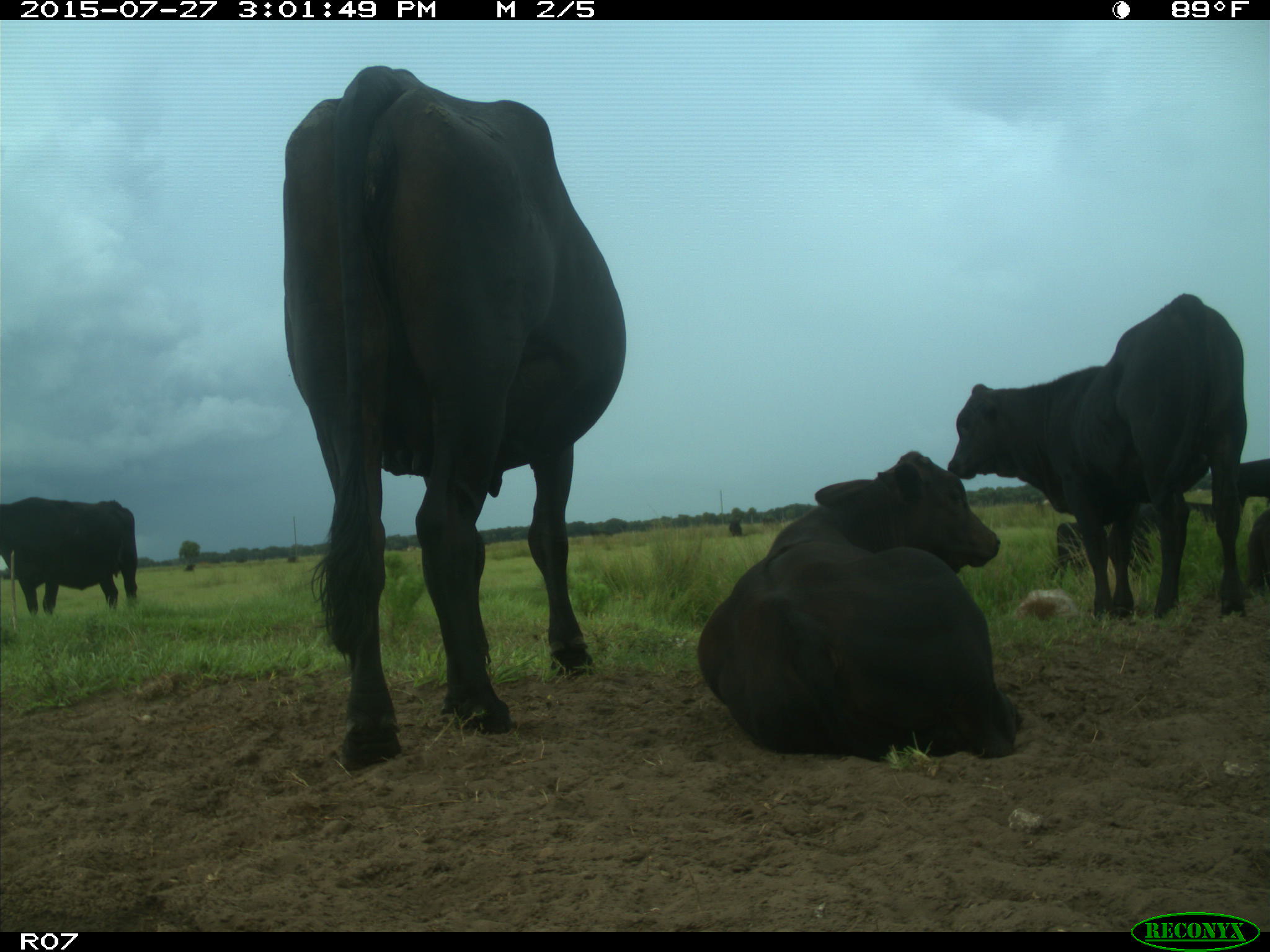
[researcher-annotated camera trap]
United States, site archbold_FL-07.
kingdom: Animalia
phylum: Chordata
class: Mammalia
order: Artiodactyla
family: Bovidae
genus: Bos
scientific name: Bos taurus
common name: domestic cow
Bos taurus (domestic cow).